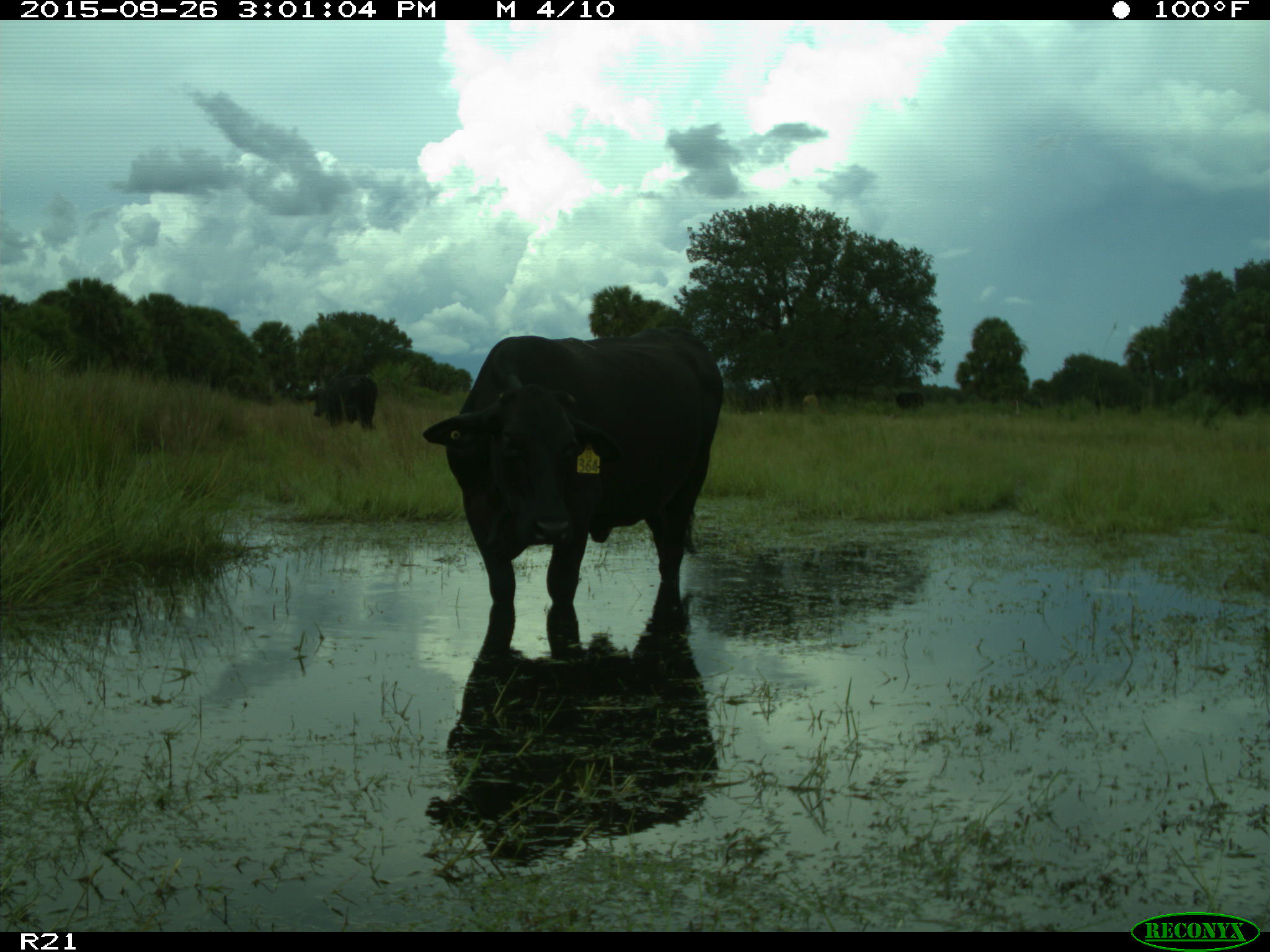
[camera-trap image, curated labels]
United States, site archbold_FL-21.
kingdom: Animalia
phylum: Chordata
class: Mammalia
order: Artiodactyla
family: Bovidae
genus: Bos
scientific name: Bos taurus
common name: domestic cow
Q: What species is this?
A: Bos taurus (domestic cow).